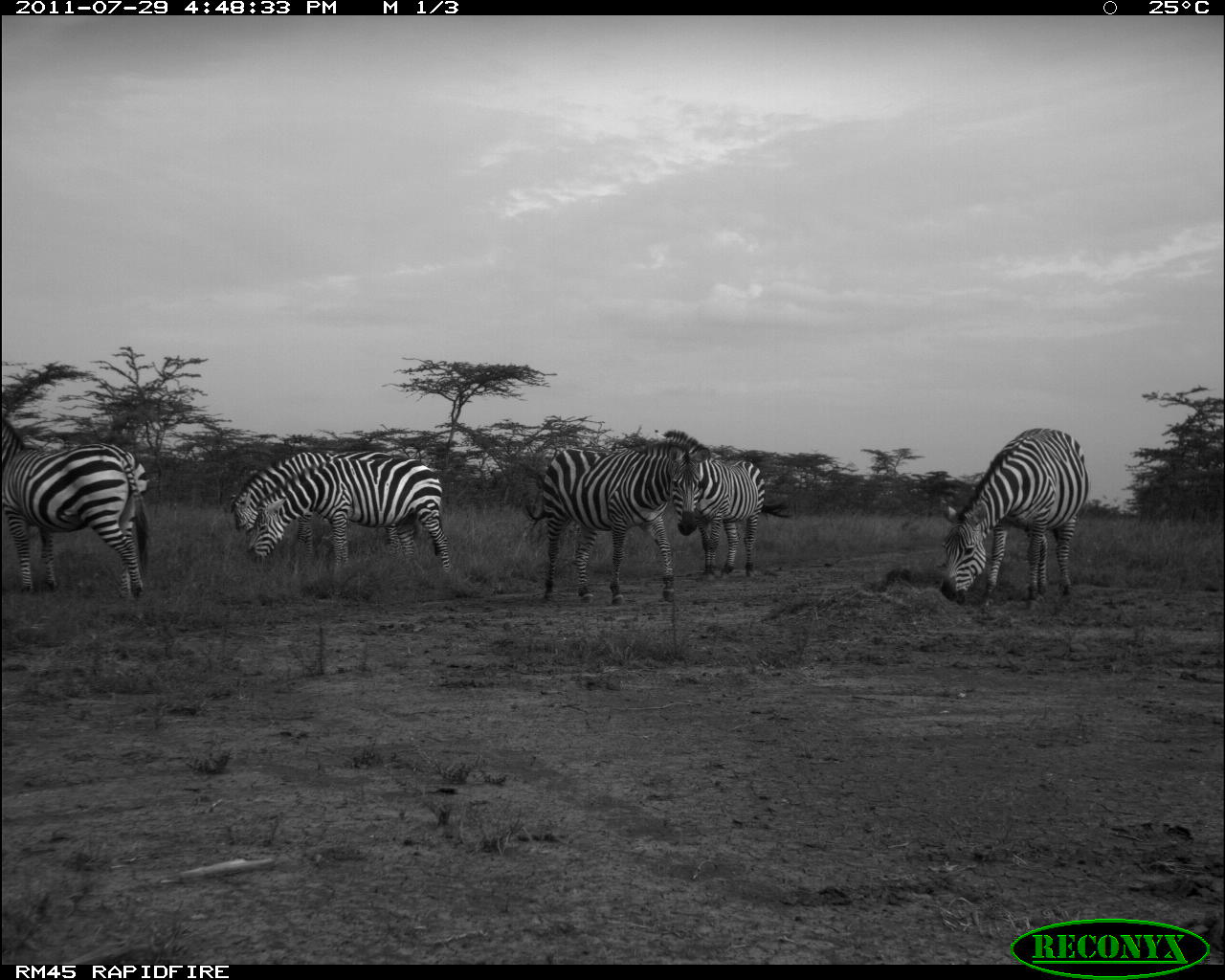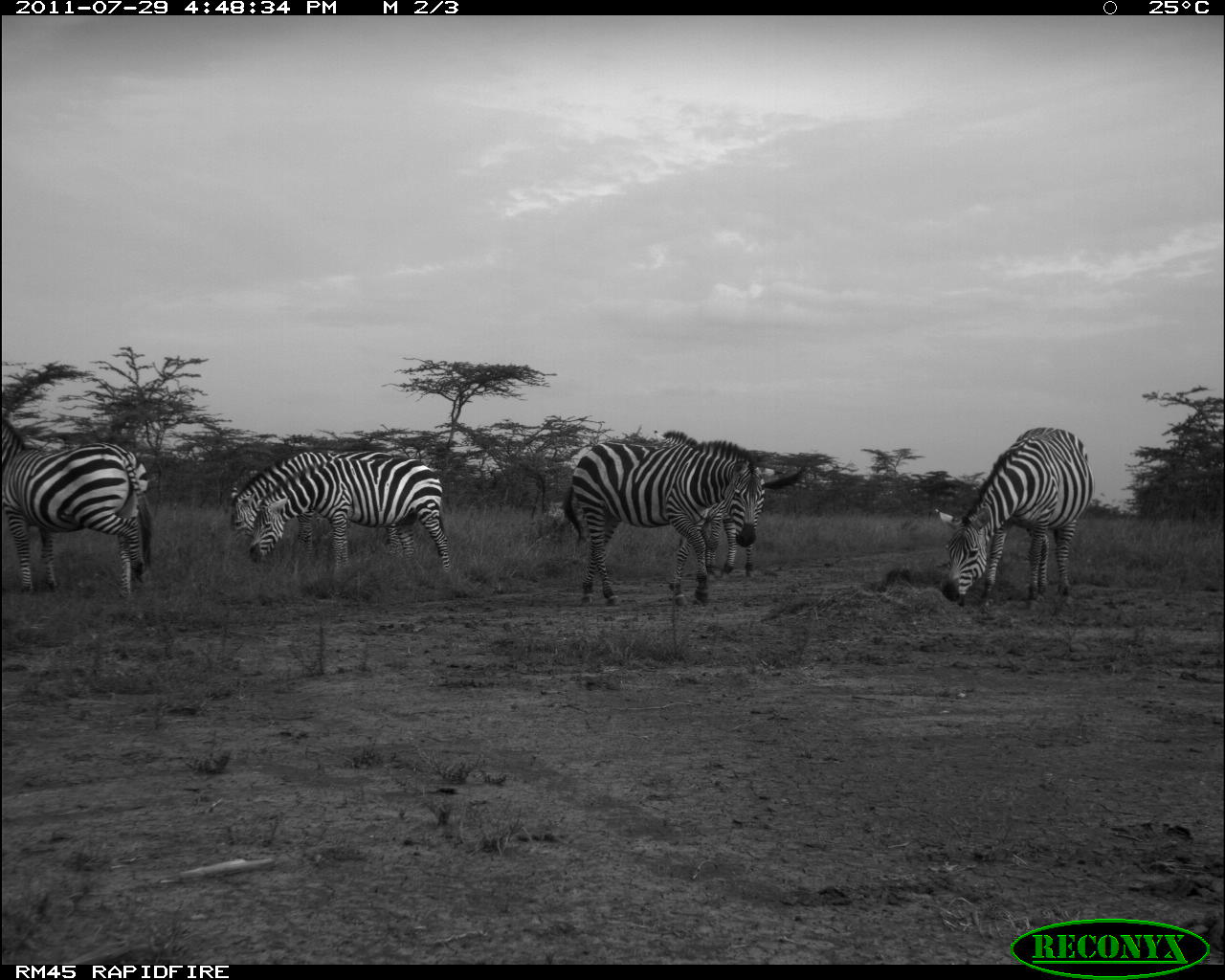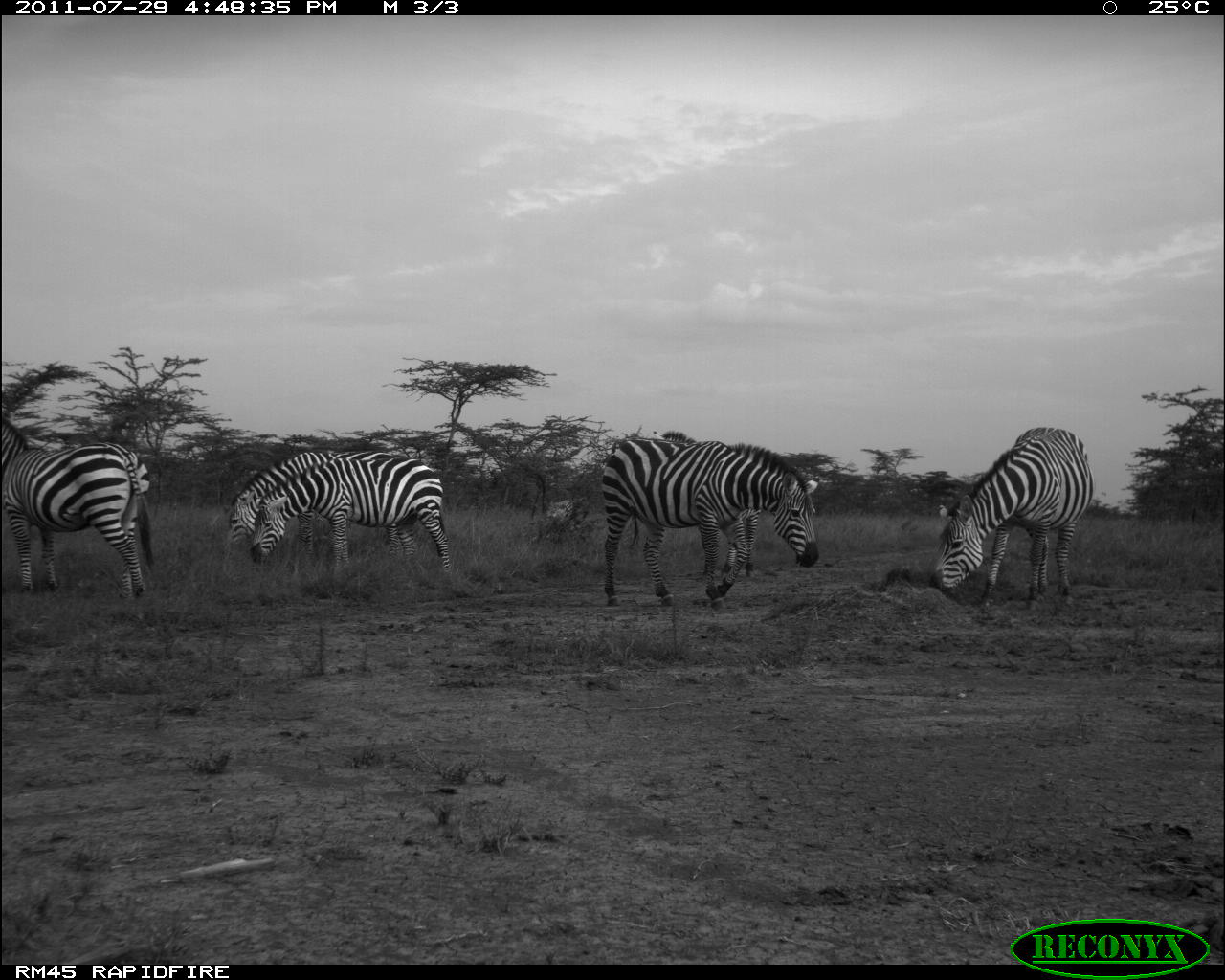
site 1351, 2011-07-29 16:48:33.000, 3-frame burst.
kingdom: Animalia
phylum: Chordata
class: Mammalia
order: Perissodactyla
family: Equidae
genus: Equus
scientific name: Equus quagga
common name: plains zebra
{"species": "Equus quagga (plains zebra)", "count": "6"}